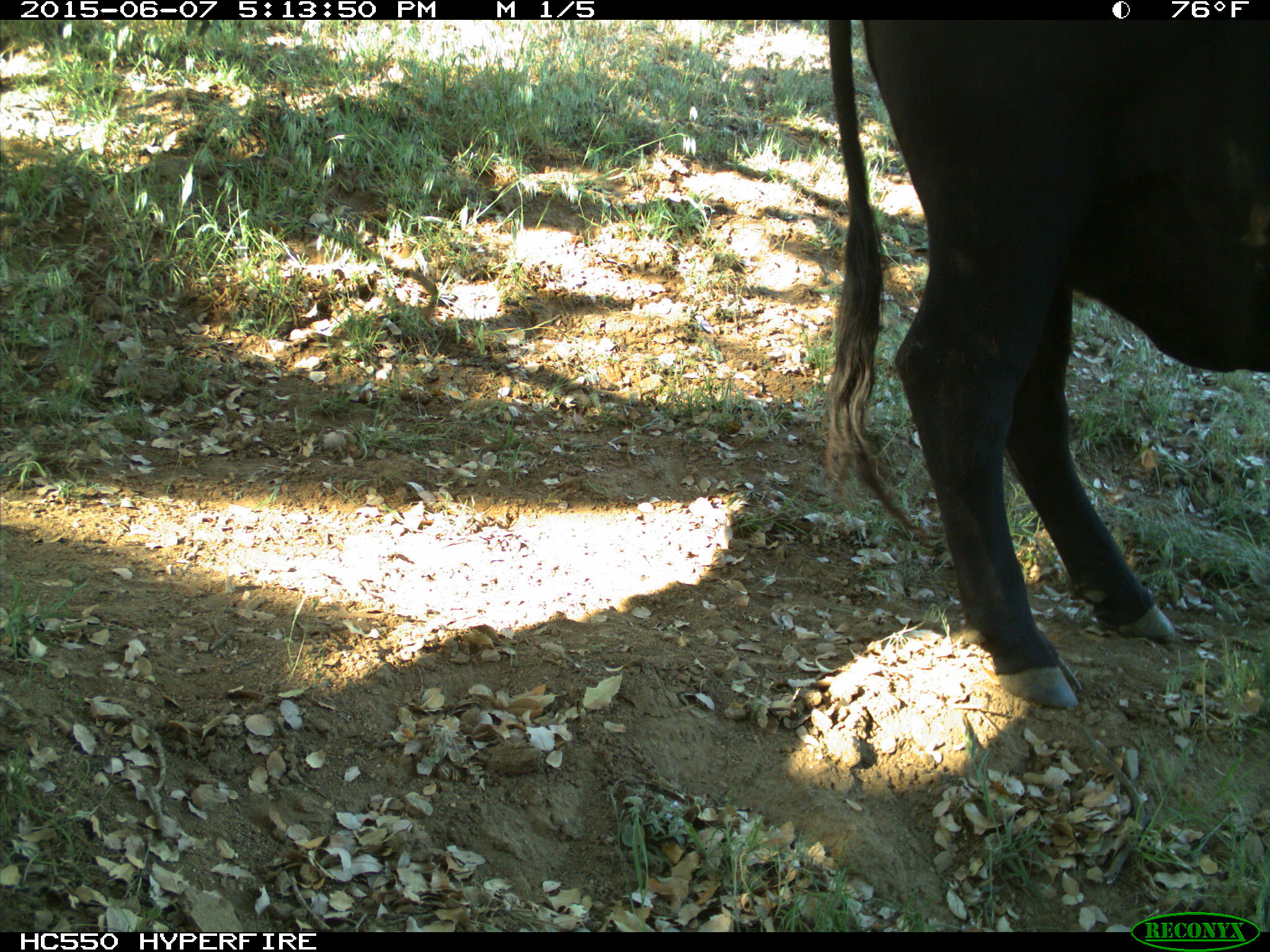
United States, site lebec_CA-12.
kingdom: Animalia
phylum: Chordata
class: Mammalia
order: Artiodactyla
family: Bovidae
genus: Bos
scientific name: Bos taurus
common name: domestic cow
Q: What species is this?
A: Bos taurus (domestic cow).